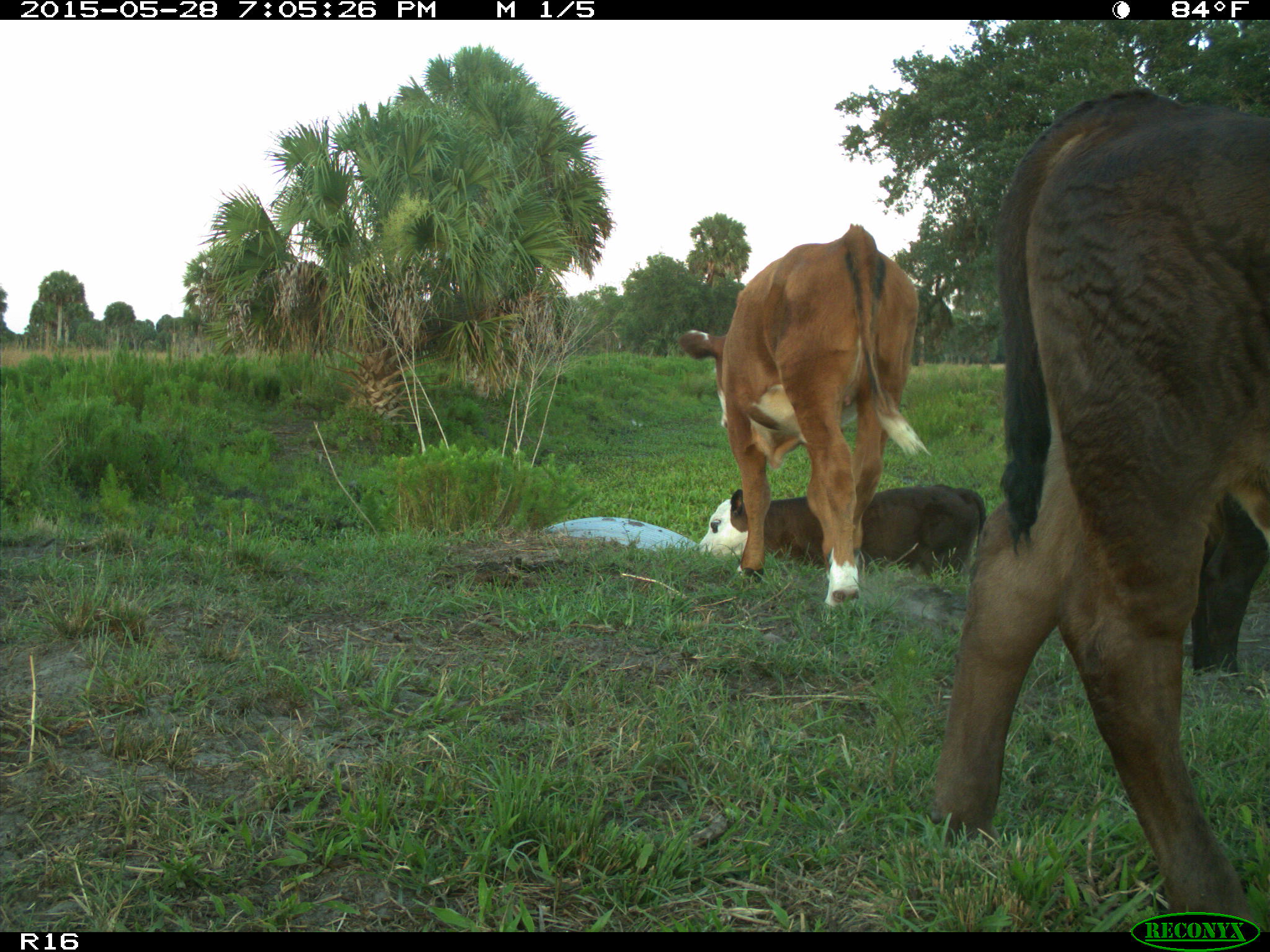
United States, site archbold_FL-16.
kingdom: Animalia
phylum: Chordata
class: Mammalia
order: Artiodactyla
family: Bovidae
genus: Bos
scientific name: Bos taurus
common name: domestic cow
Bos taurus (domestic cow).